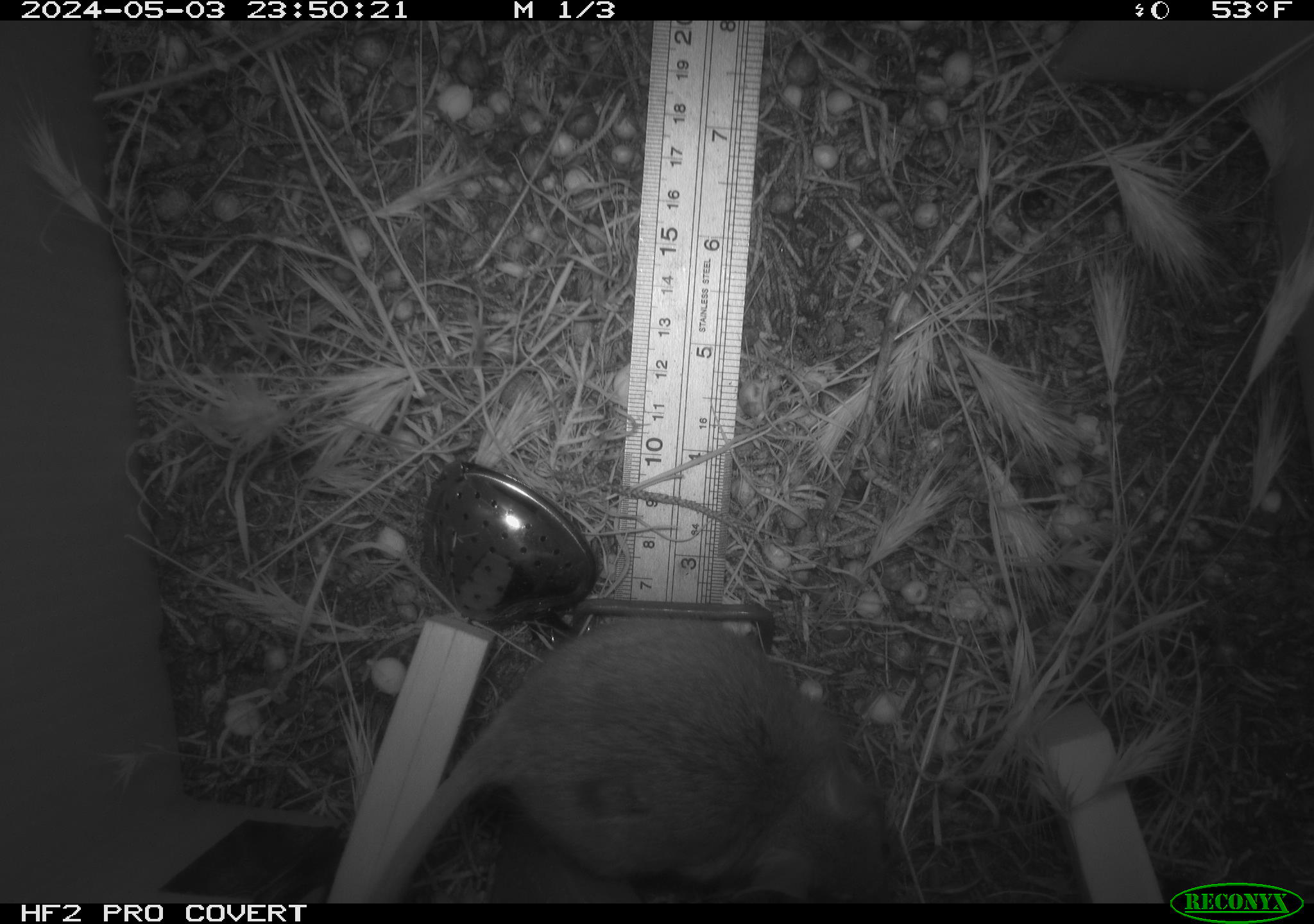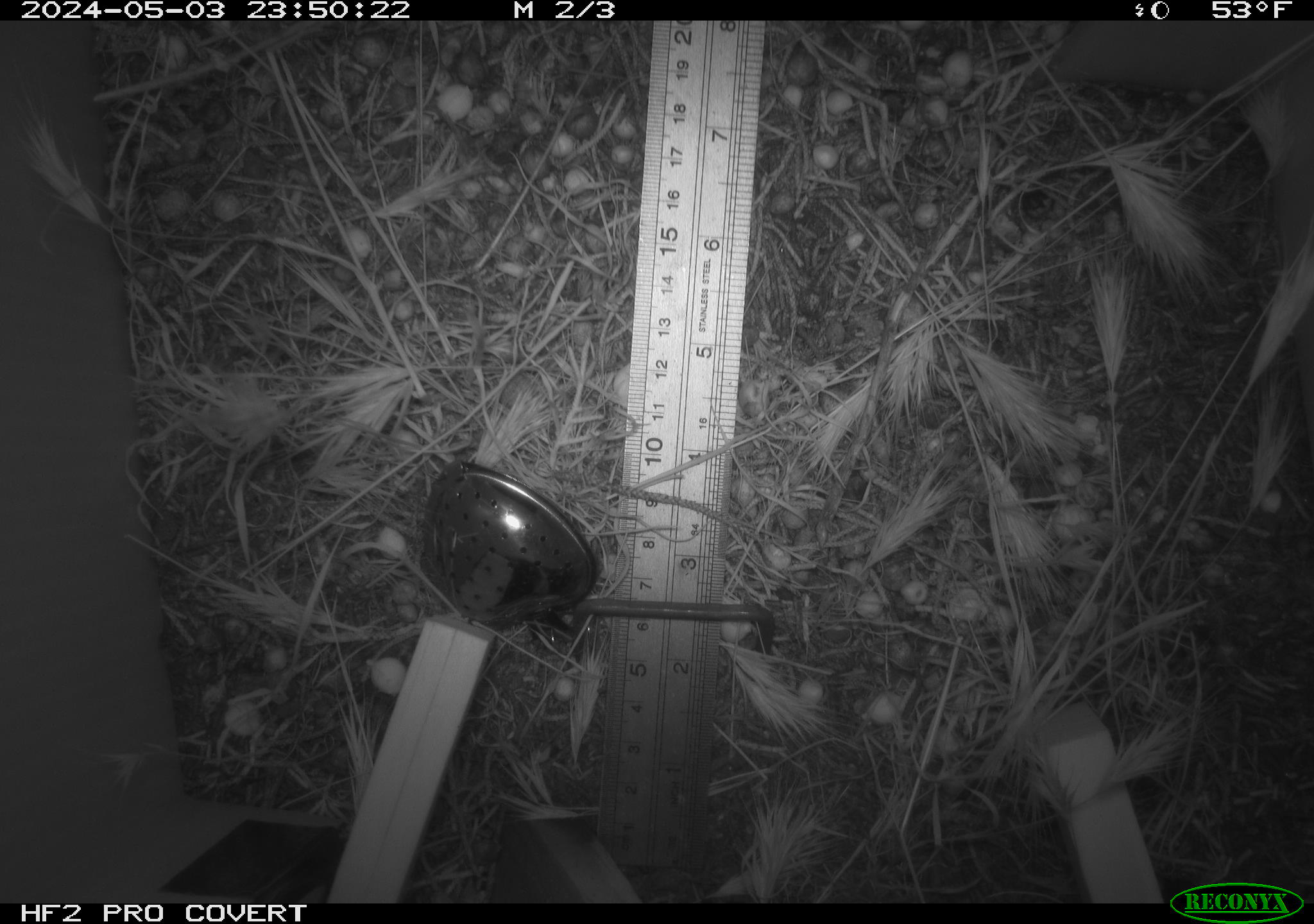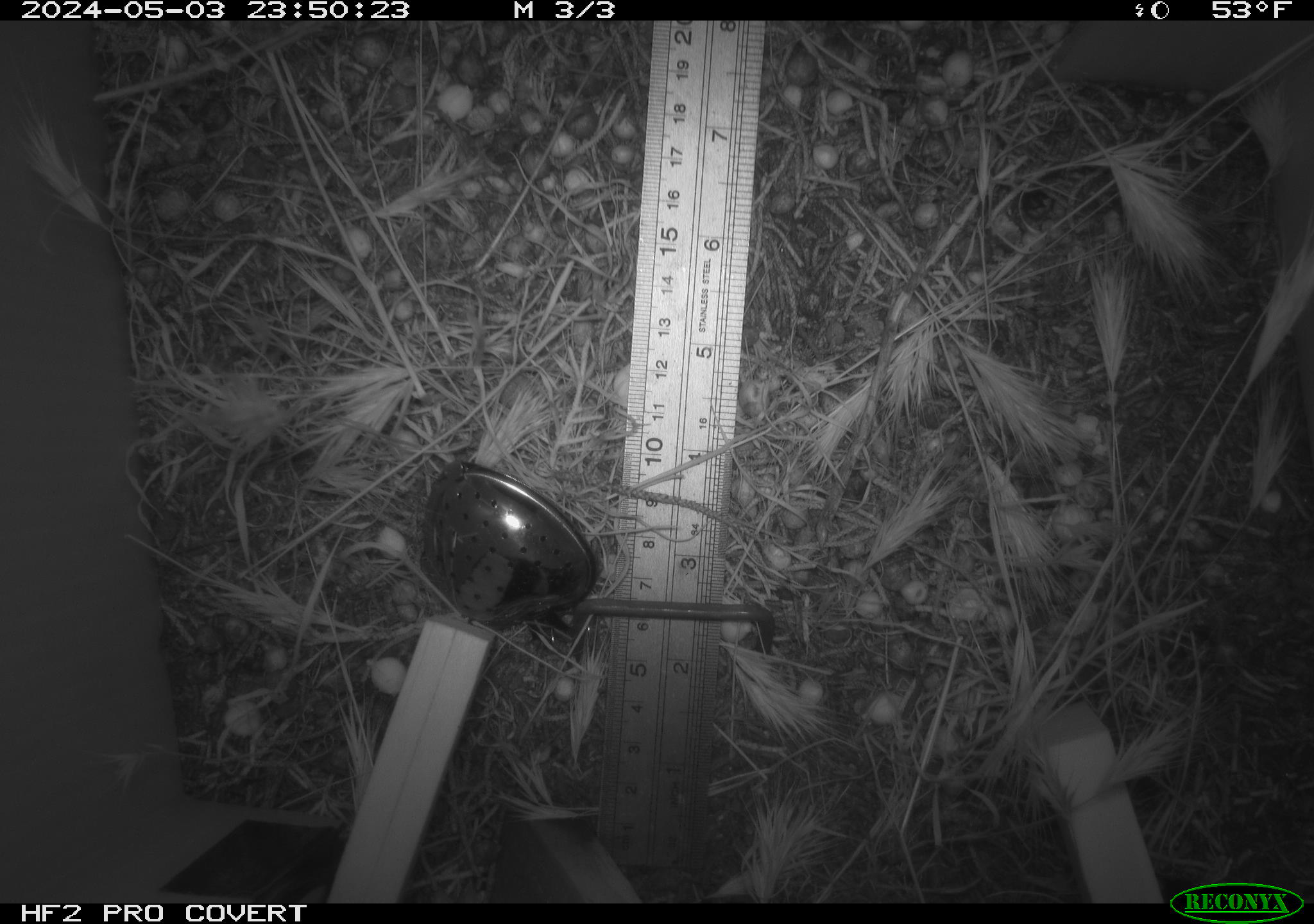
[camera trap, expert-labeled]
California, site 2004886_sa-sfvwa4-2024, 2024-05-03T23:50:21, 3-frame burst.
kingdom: Animalia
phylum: Chordata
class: Mammalia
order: Rodentia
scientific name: Rodentia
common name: mouse species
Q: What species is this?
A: Mouse species (Rodentia).